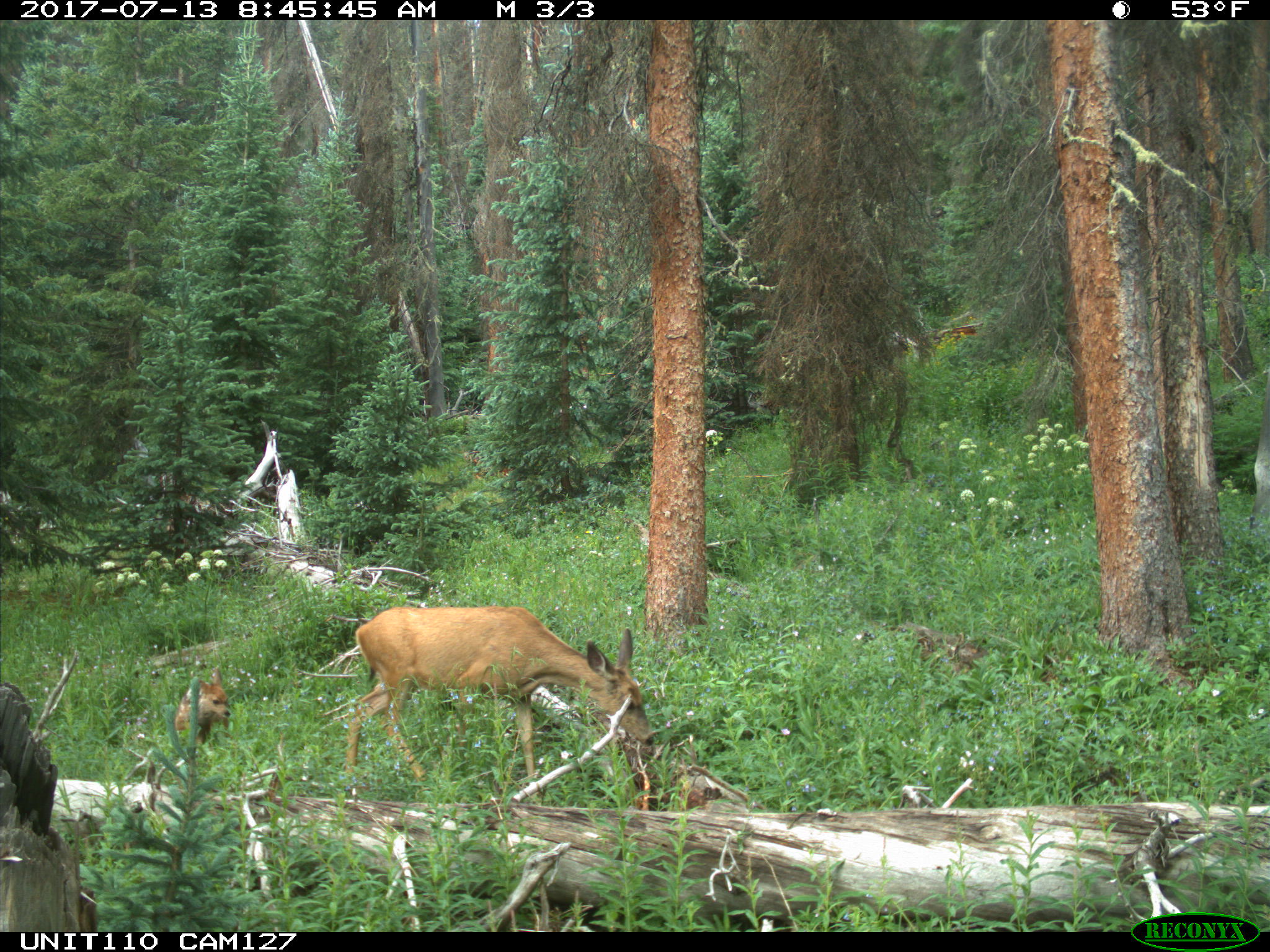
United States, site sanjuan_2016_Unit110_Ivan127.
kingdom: Animalia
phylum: Chordata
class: Mammalia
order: Artiodactyla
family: Cervidae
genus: Odocoileus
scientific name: Odocoileus hemionus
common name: mule deer